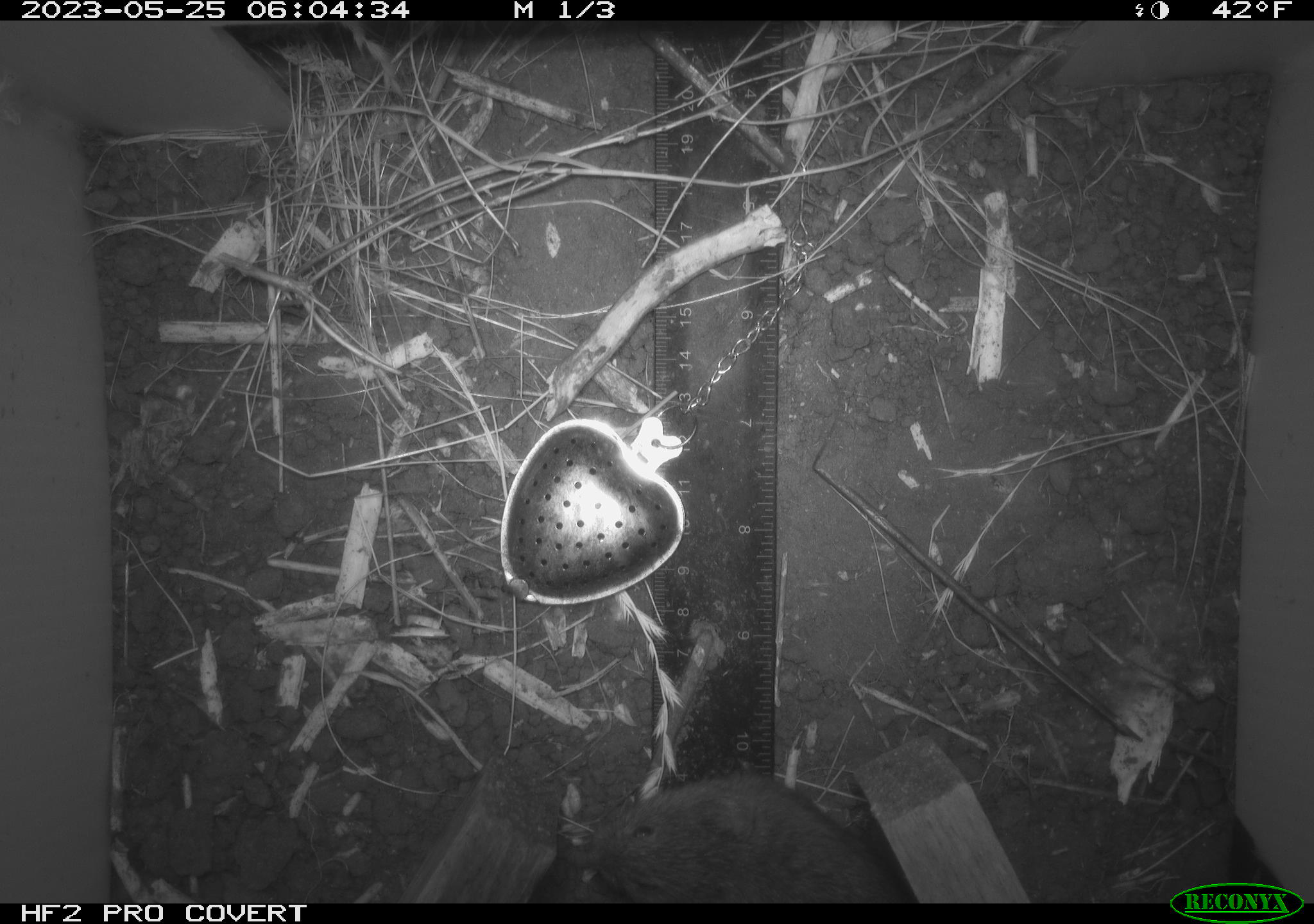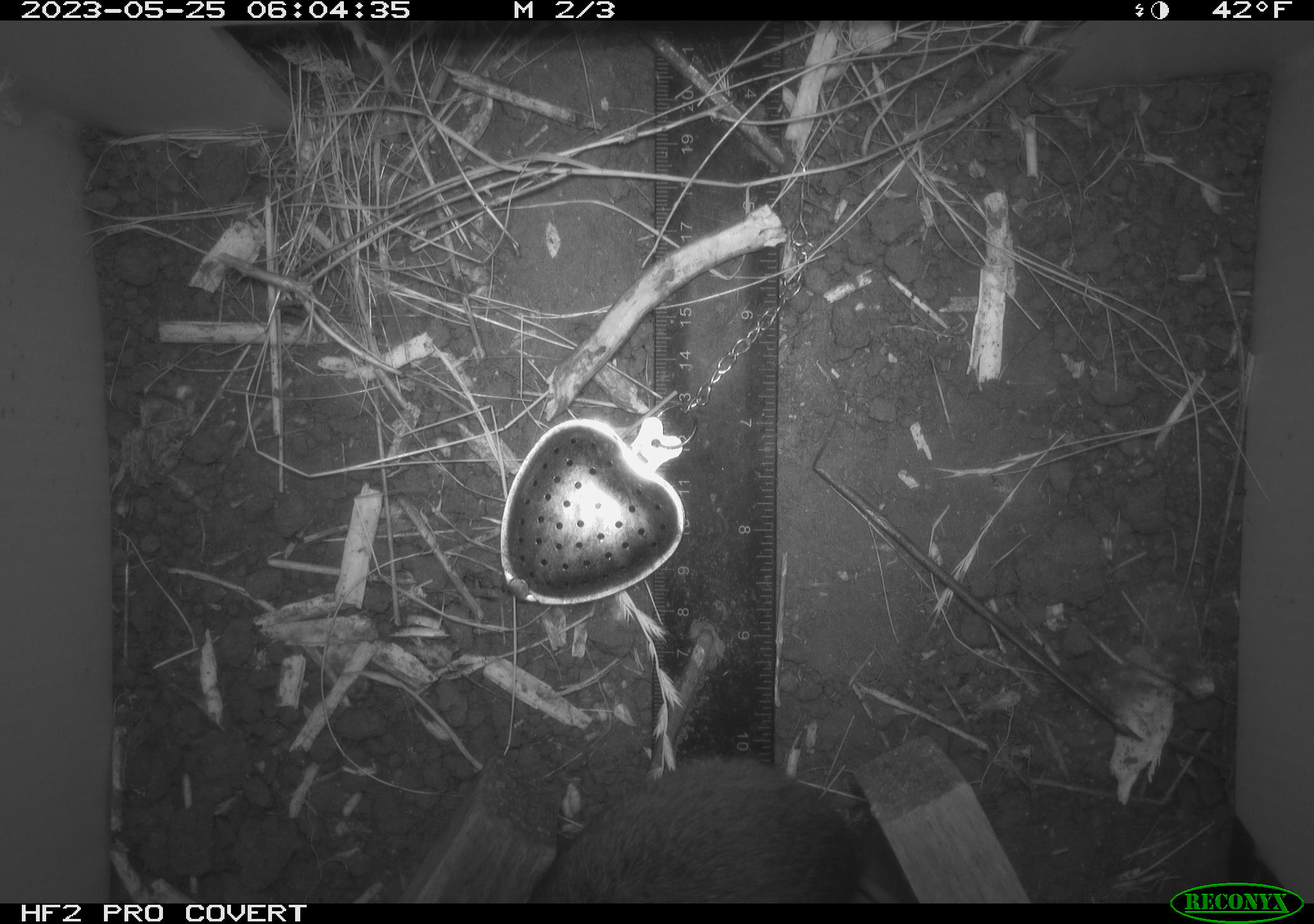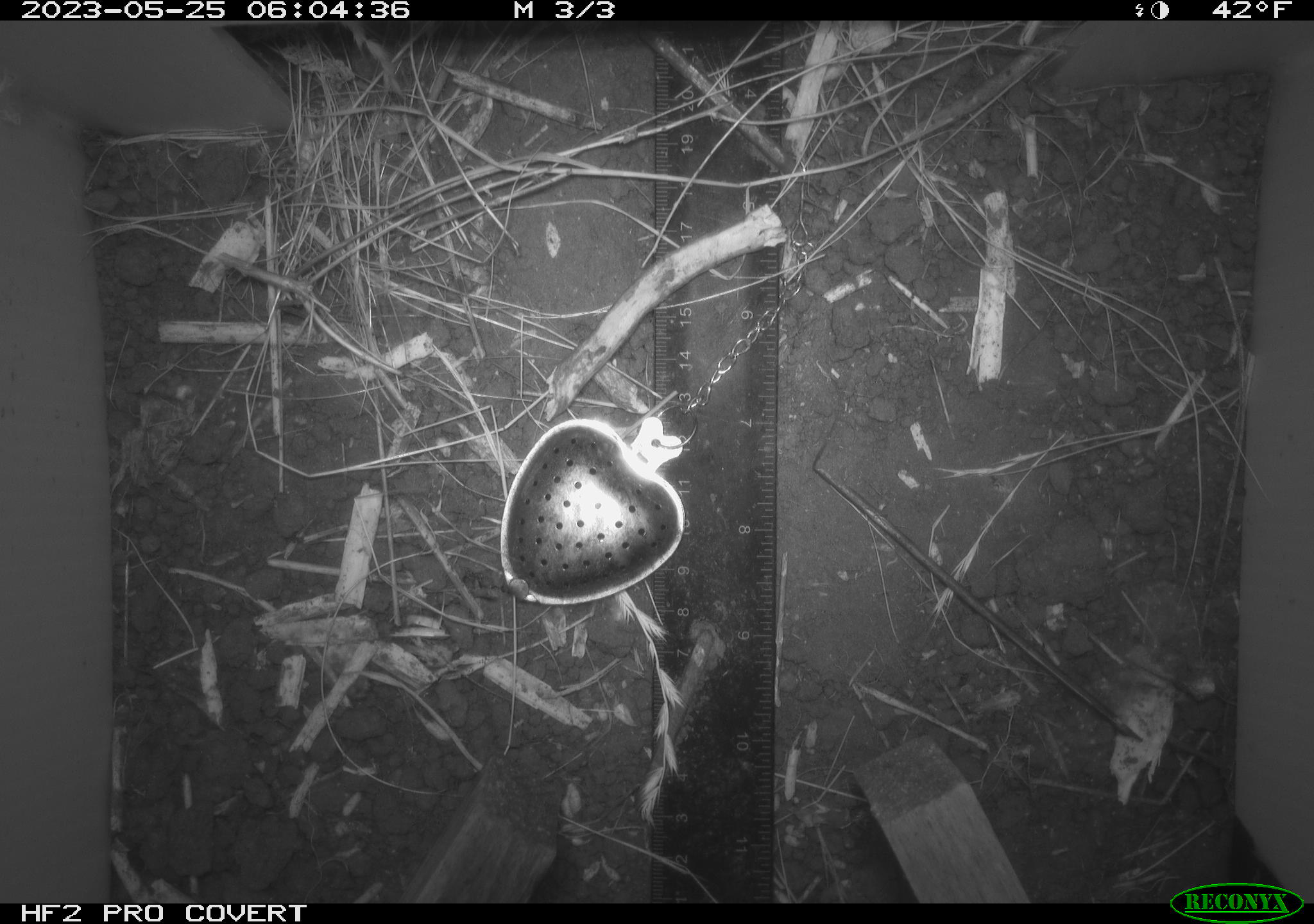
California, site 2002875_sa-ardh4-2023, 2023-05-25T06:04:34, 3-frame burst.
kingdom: Animalia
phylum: Chordata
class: Mammalia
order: Rodentia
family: Cricetidae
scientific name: Arvicolinae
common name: voles, lemmings, and muskrats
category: arvicolinae subfamily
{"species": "arvicolinae subfamily (voles, lemmings, and muskrats) (Arvicolinae)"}